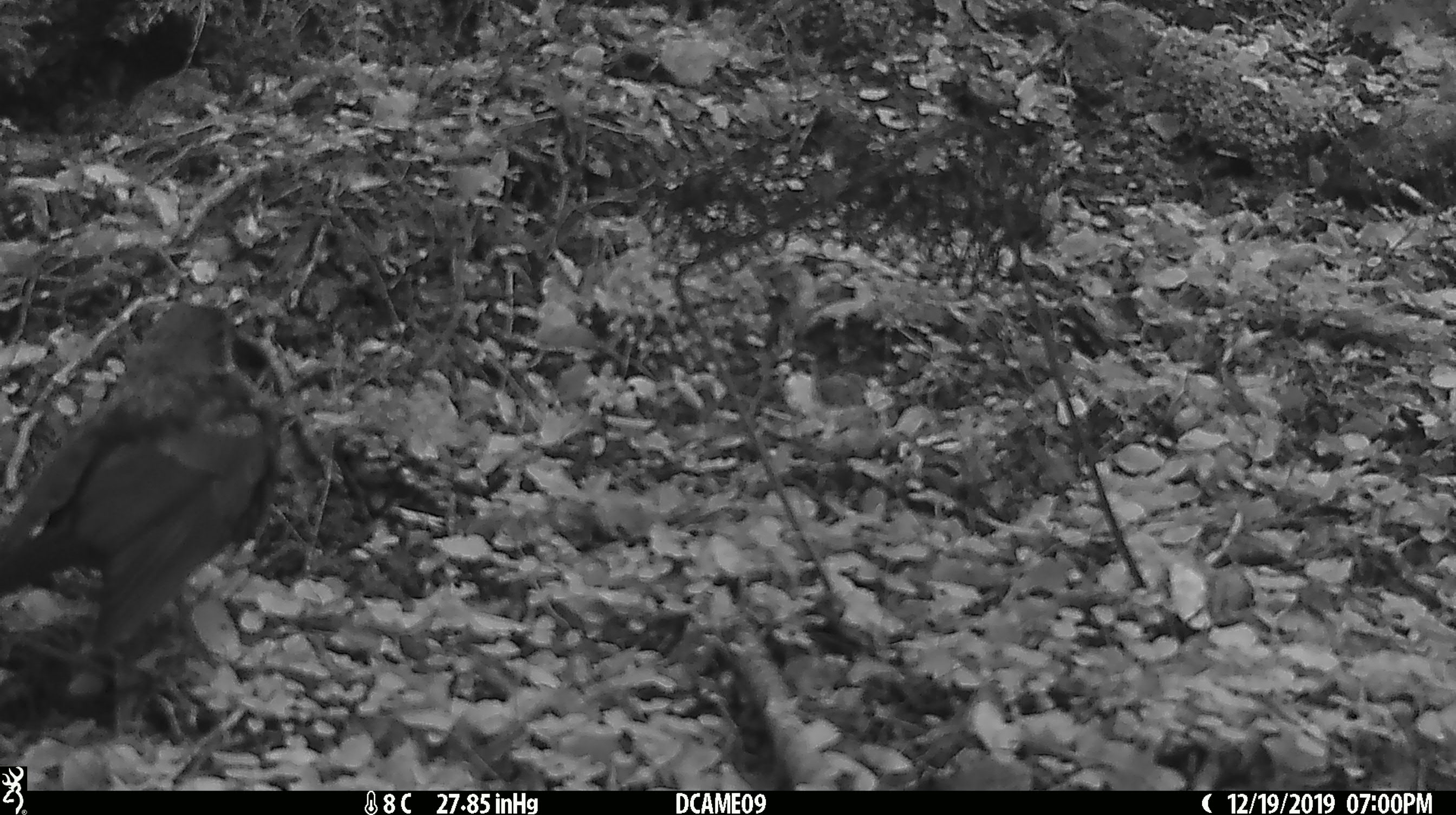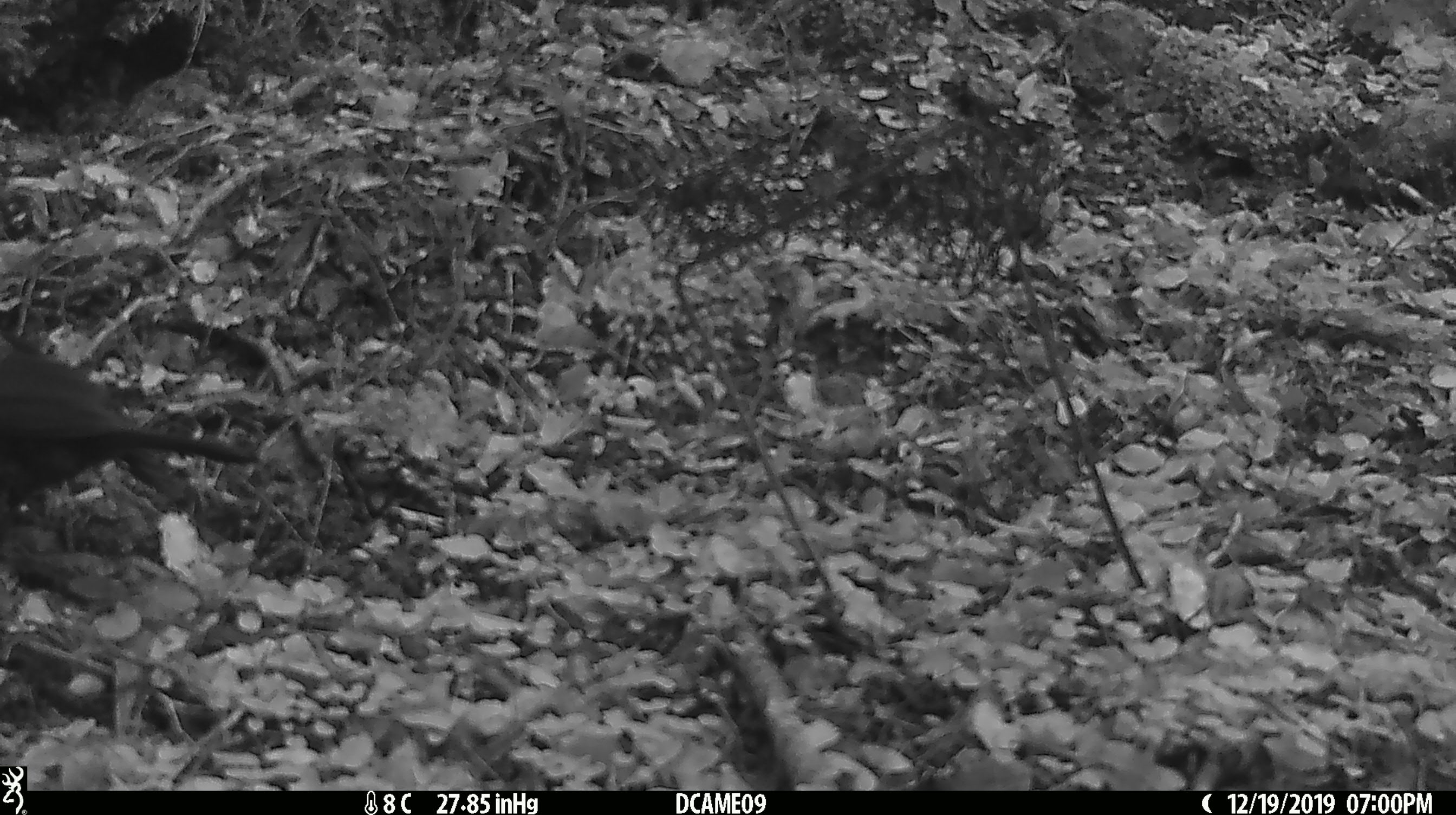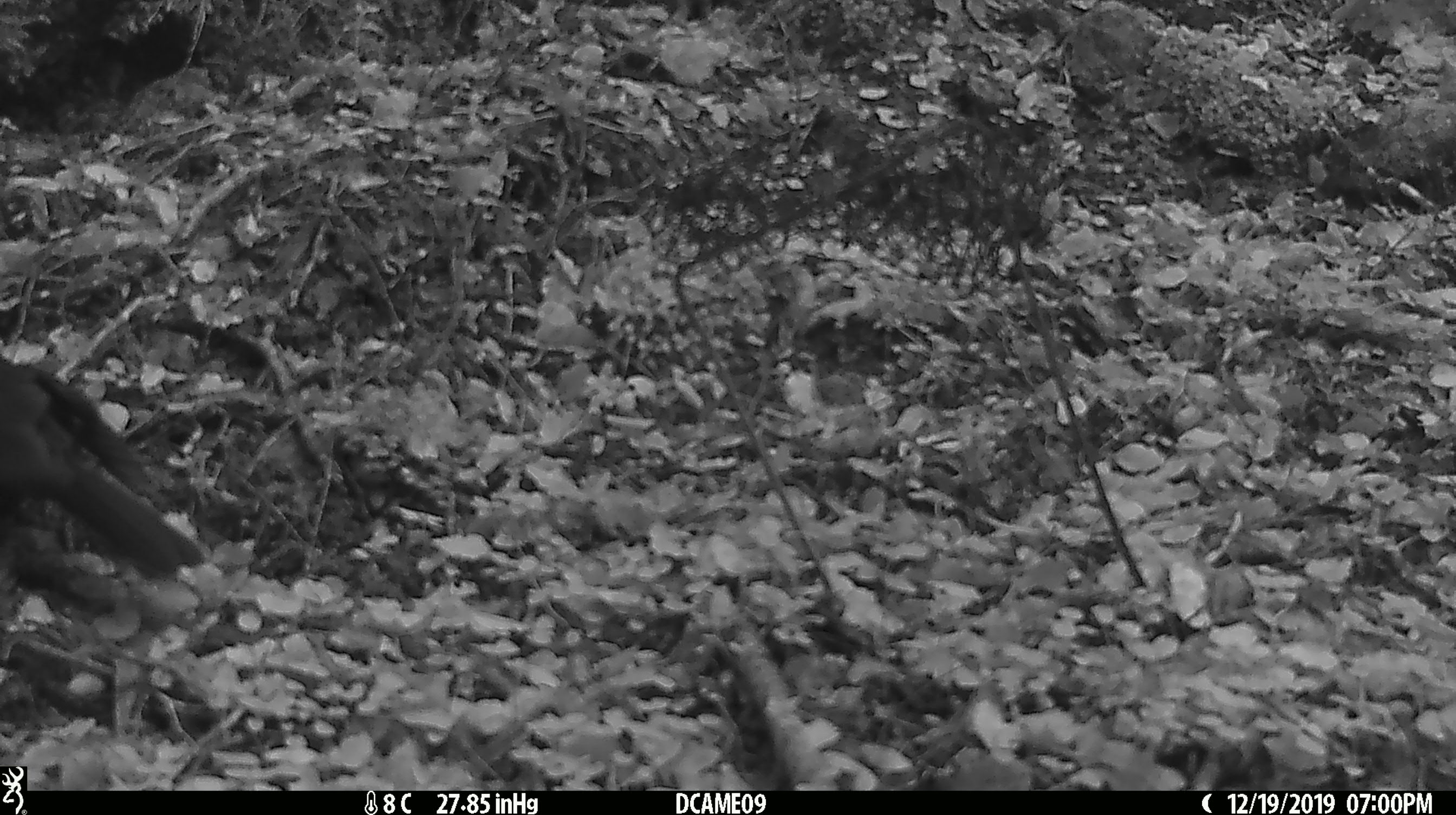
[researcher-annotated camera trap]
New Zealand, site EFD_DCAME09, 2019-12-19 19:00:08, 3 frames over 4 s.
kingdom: Animalia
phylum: Chordata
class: Aves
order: Passeriformes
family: Turdidae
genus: Turdus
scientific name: Turdus merula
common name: eurasian blackbird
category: blackbird